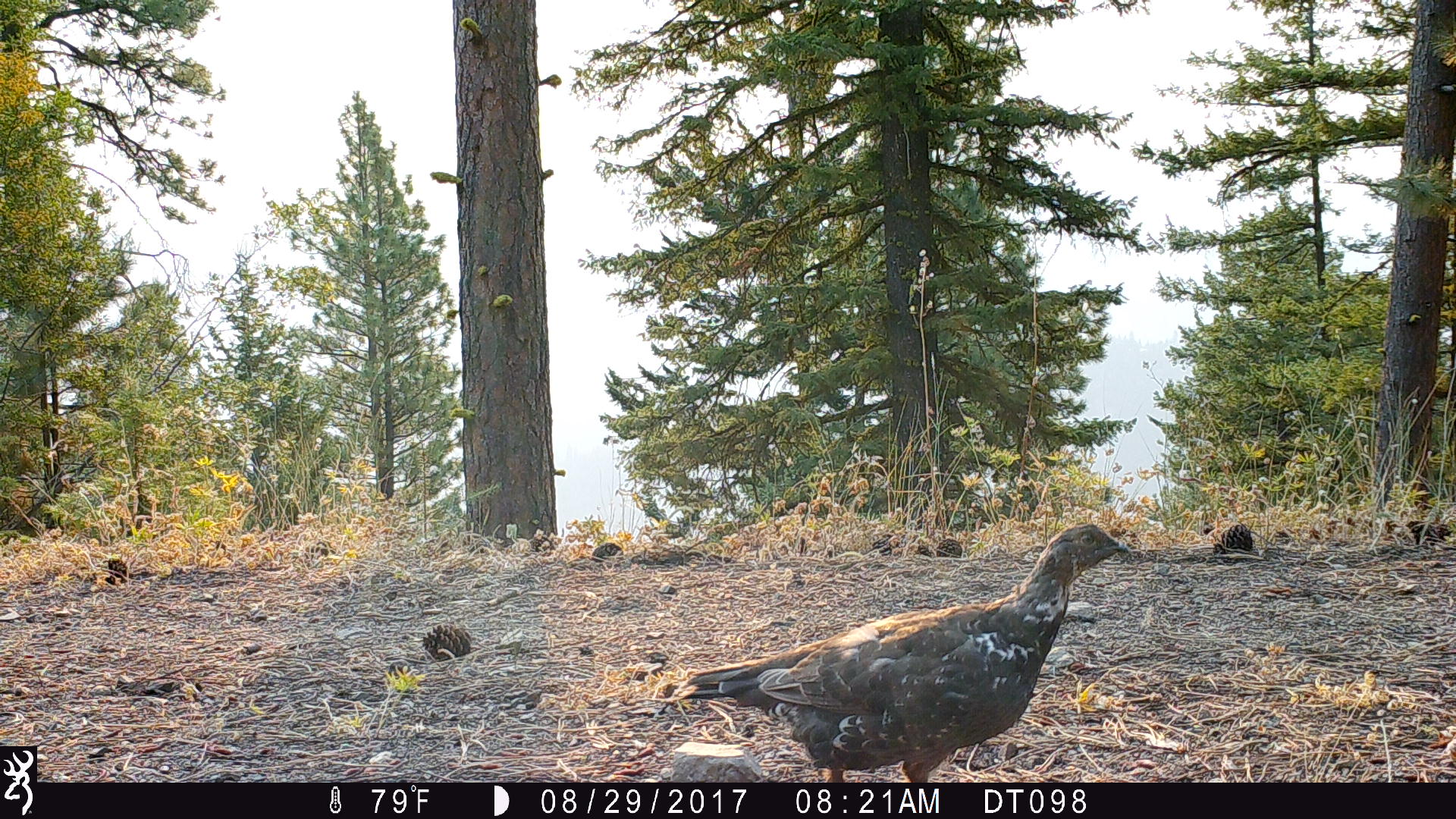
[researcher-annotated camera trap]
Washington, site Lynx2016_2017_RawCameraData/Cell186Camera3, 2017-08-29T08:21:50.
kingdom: Animalia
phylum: Chordata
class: Aves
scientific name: Aves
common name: birds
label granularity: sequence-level